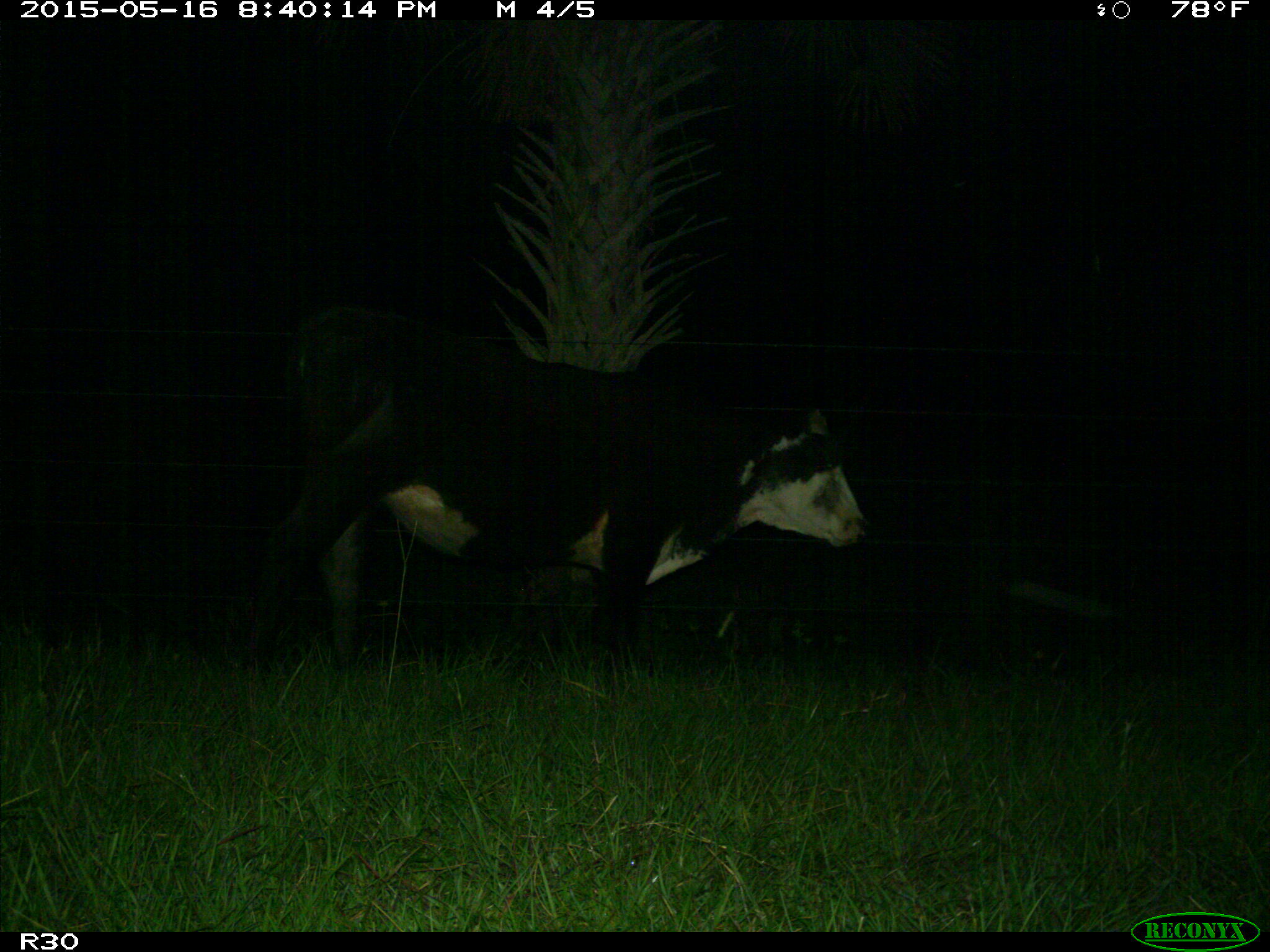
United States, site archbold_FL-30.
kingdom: Animalia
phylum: Chordata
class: Mammalia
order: Artiodactyla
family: Bovidae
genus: Bos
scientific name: Bos taurus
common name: domestic cow